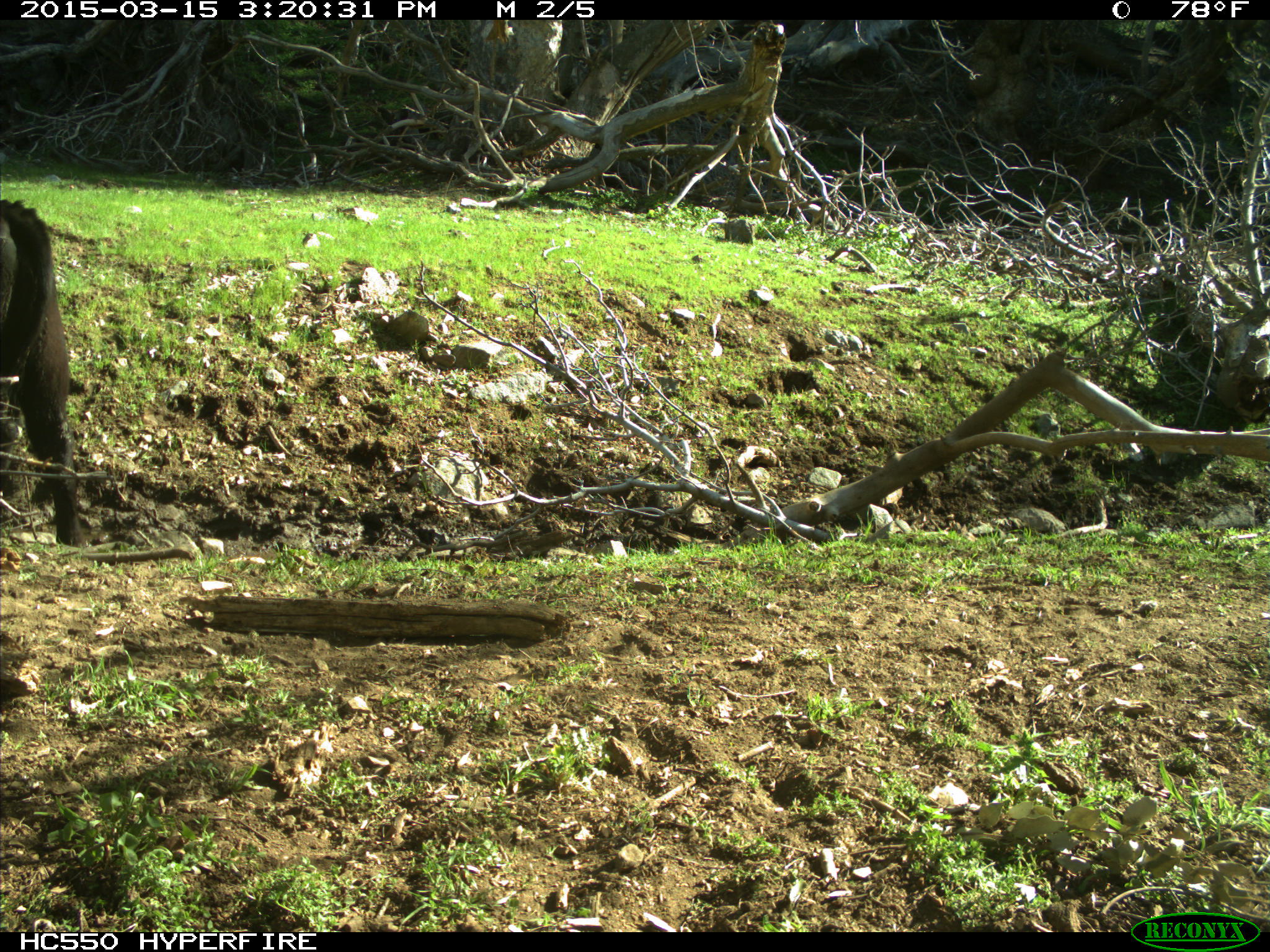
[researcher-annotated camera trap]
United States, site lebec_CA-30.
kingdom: Animalia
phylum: Chordata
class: Mammalia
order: Artiodactyla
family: Bovidae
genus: Bos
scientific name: Bos taurus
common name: domestic cow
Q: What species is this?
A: Bos taurus (domestic cow).